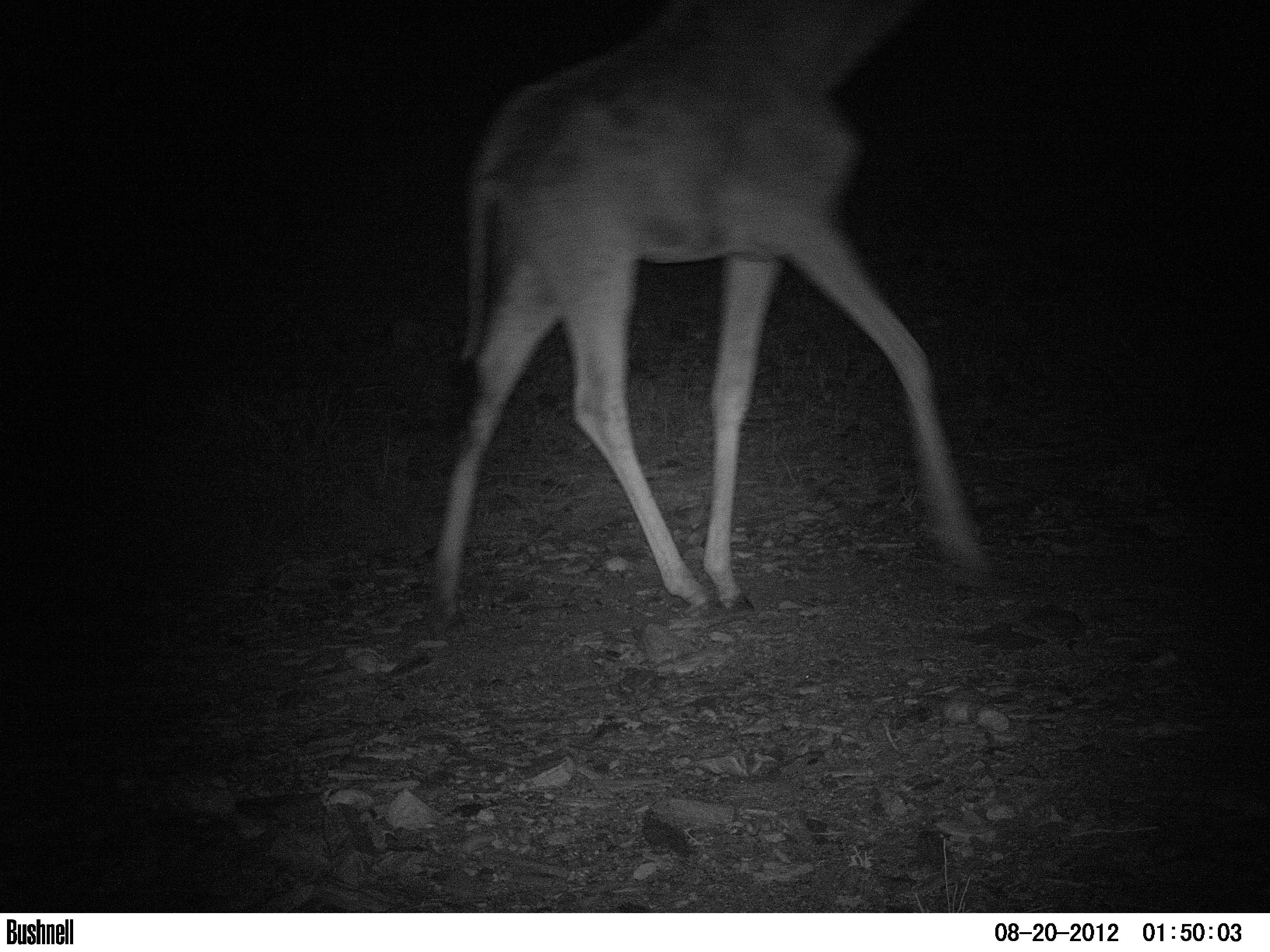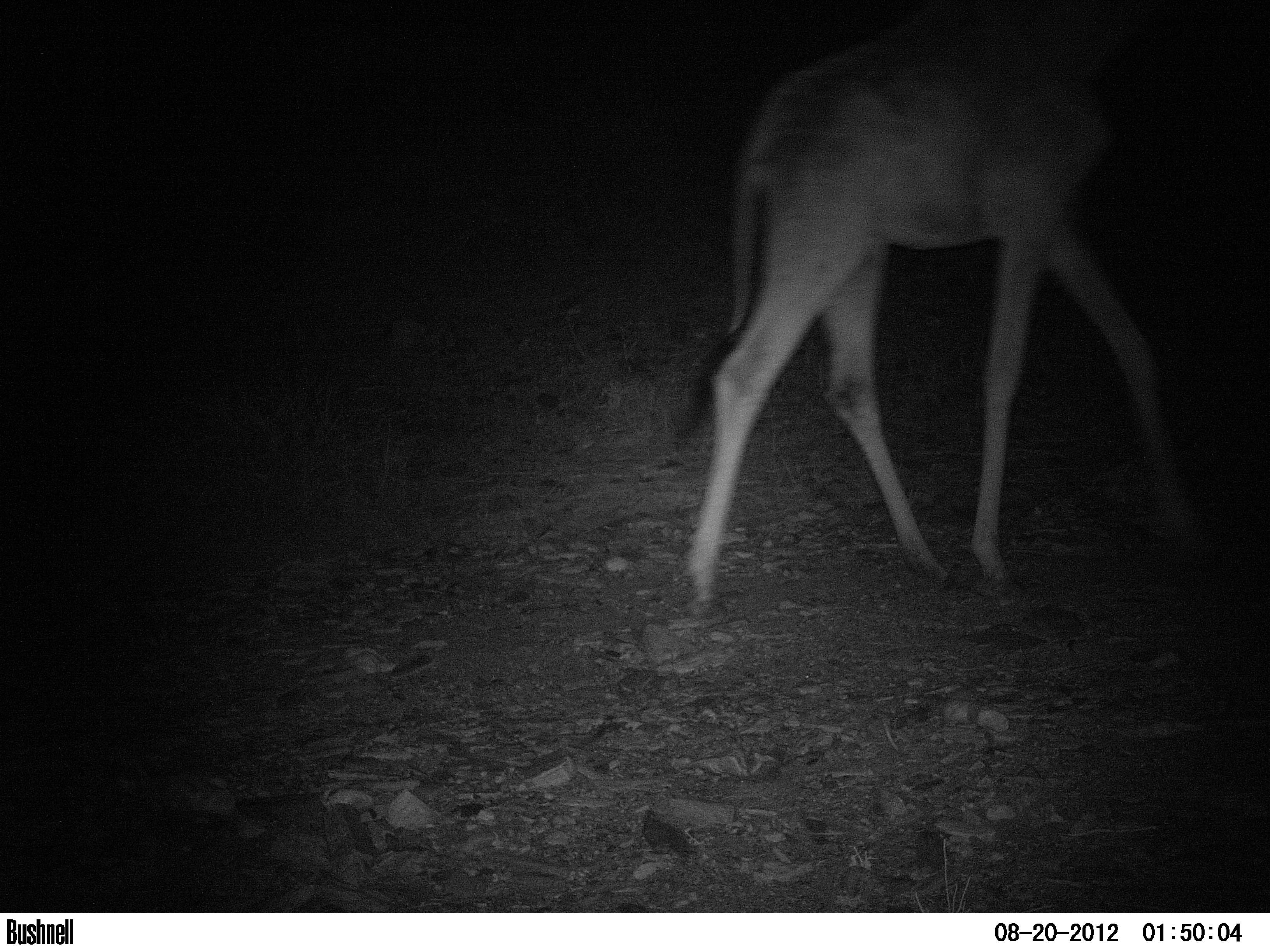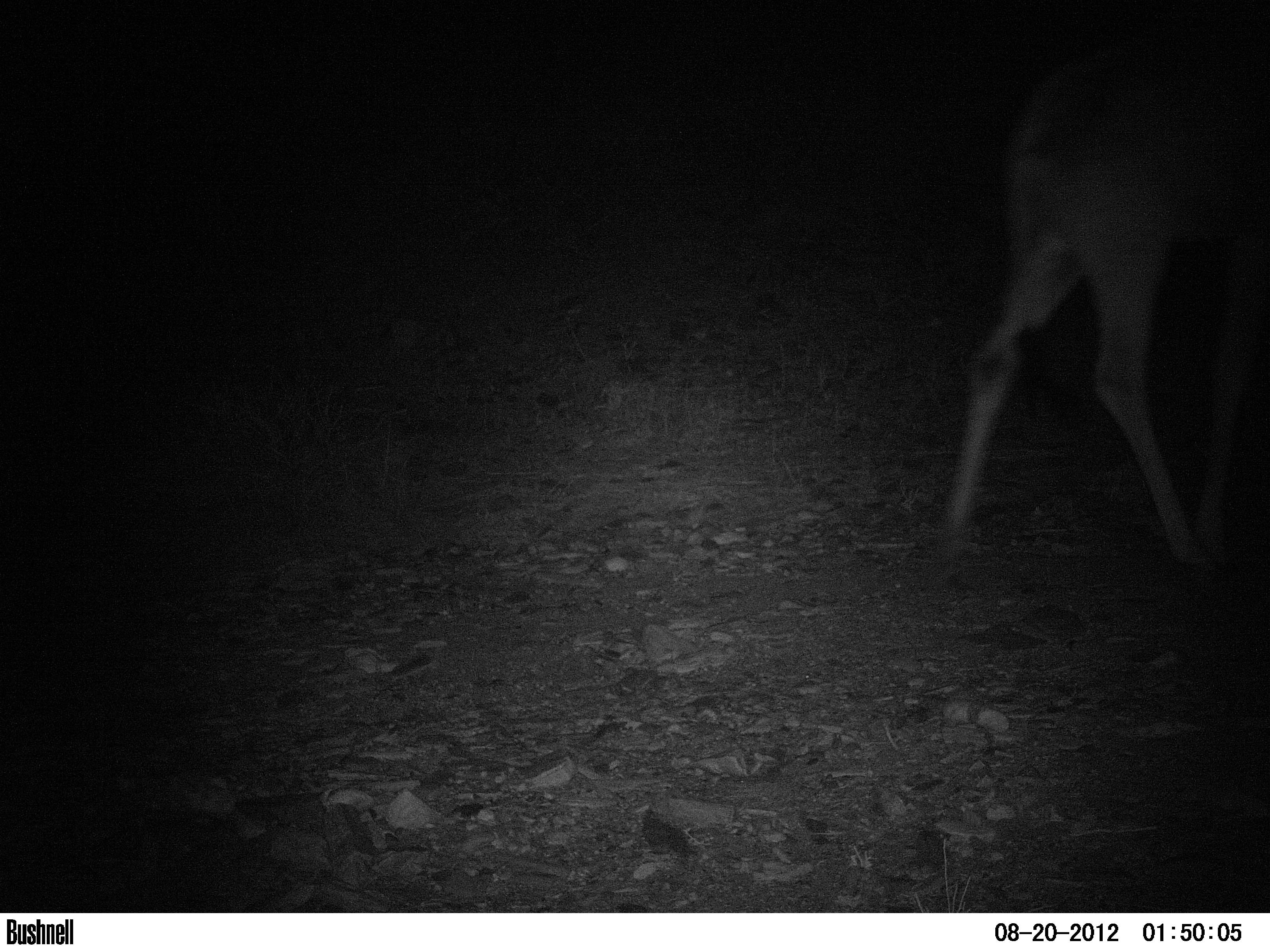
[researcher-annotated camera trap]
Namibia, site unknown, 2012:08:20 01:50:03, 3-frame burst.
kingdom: Animalia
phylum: Chordata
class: Mammalia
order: Artiodactyla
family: Giraffidae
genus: Giraffa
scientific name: Giraffa camelopardalis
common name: giraffe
Giraffa camelopardalis (giraffe).